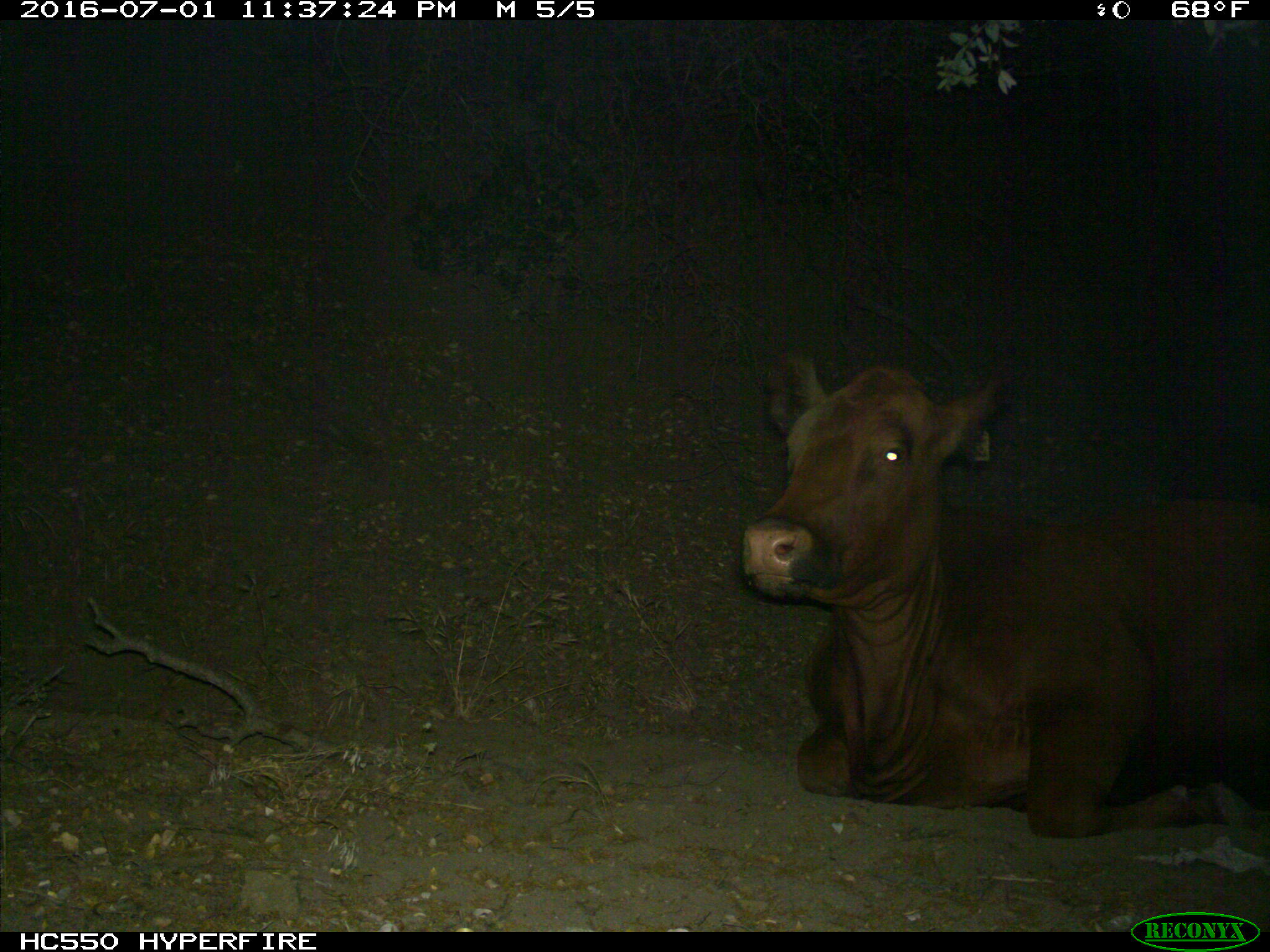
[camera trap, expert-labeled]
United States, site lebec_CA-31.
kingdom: Animalia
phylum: Chordata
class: Mammalia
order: Artiodactyla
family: Bovidae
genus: Bos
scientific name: Bos taurus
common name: domestic cow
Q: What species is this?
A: Bos taurus (domestic cow).